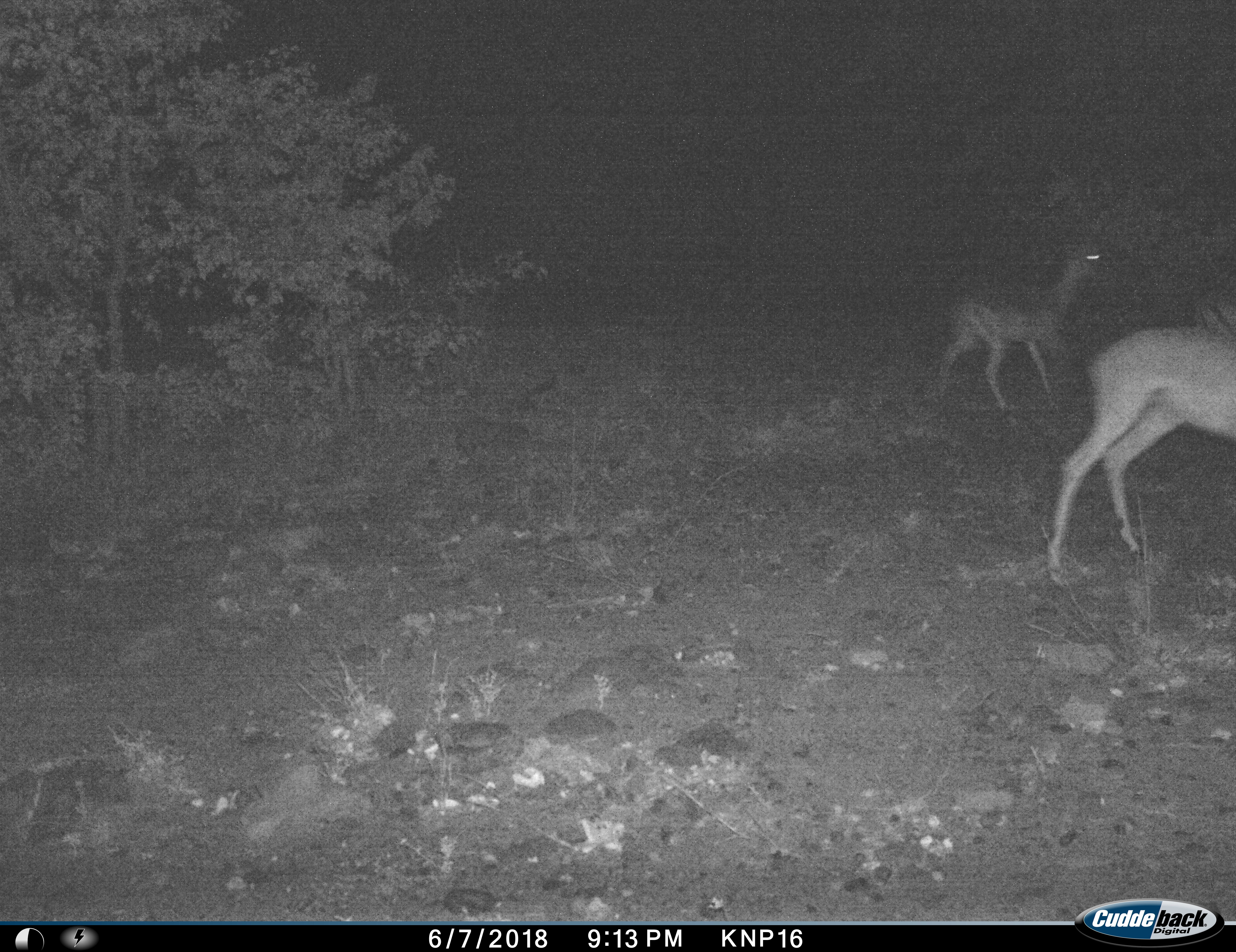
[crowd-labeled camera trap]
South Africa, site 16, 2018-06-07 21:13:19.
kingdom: Animalia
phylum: Chordata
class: Mammalia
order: Artiodactyla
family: Bovidae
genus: Aepyceros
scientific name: Aepyceros melampus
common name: impala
Impala (Aepyceros melampus), count 2. Behavior (volunteer vote fractions): standing 44%, resting 0%, moving 89%, interacting 0%. Young present (vote fraction): 0%. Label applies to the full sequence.